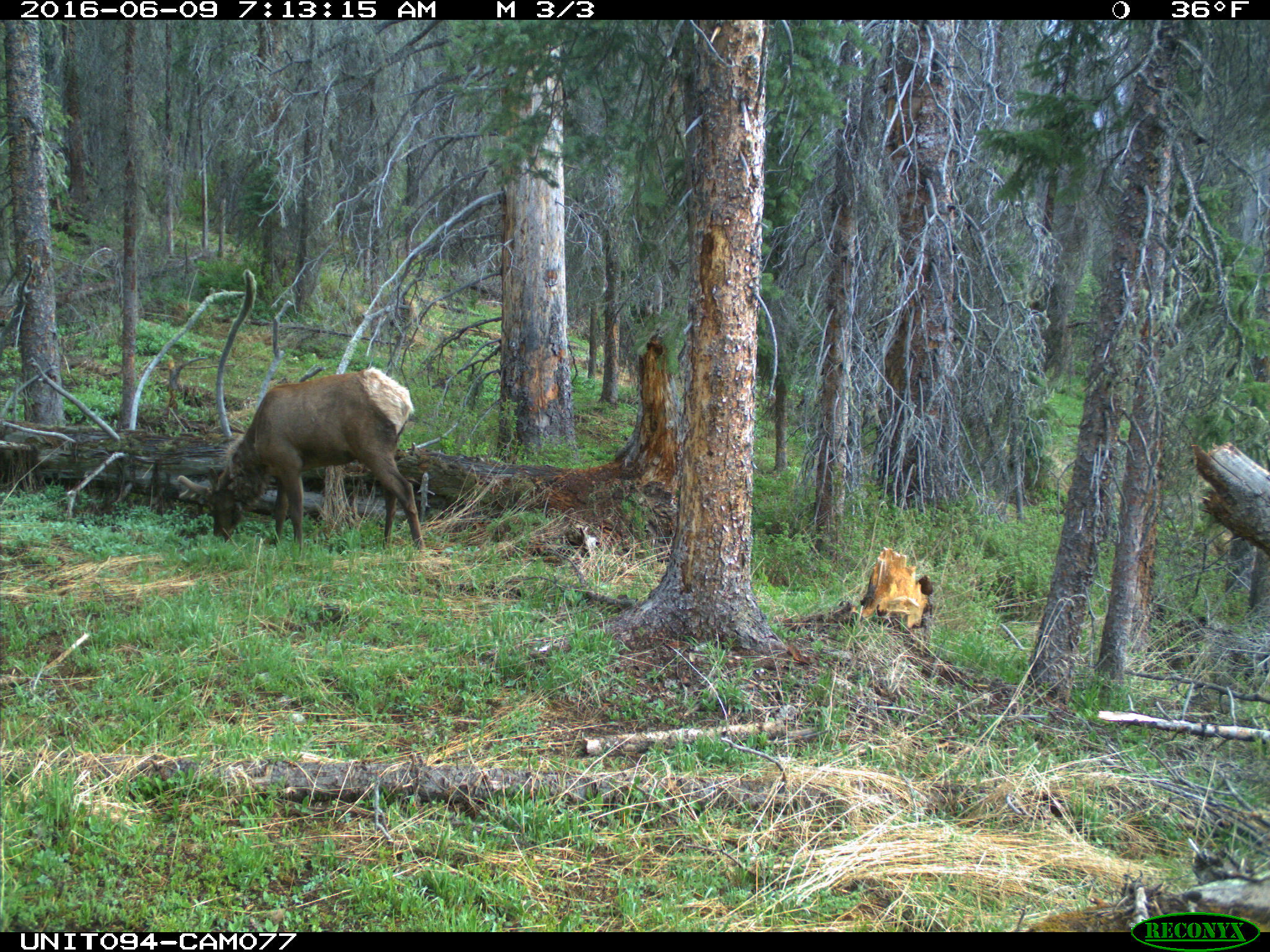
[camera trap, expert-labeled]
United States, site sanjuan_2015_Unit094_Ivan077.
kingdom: Animalia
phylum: Chordata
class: Mammalia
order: Artiodactyla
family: Cervidae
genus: Cervus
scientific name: Cervus elaphus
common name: red deer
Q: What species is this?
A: Cervus elaphus (red deer).